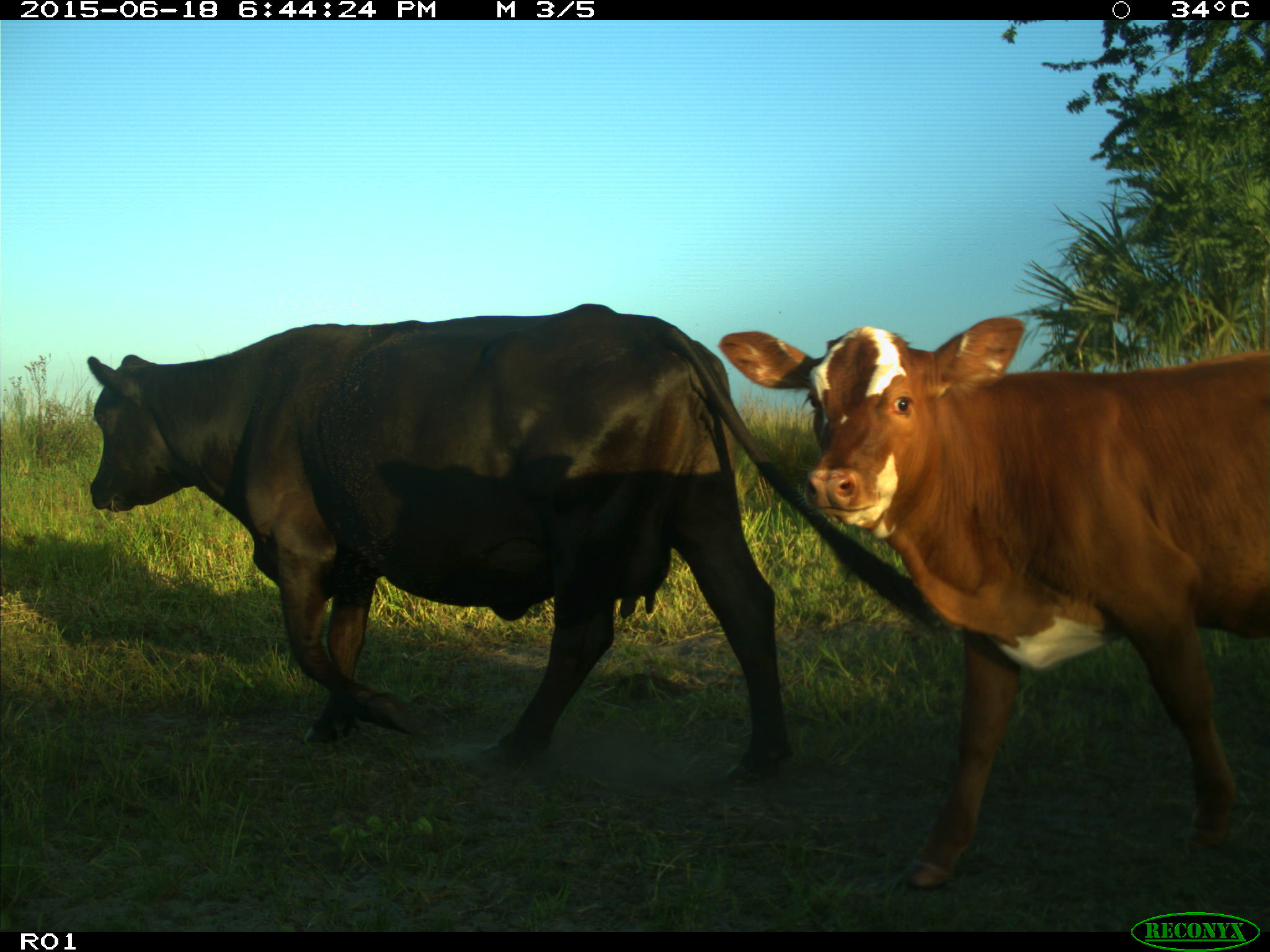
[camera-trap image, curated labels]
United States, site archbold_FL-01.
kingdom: Animalia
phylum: Chordata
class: Mammalia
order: Artiodactyla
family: Bovidae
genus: Bos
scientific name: Bos taurus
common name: domestic cow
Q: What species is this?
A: Bos taurus (domestic cow).